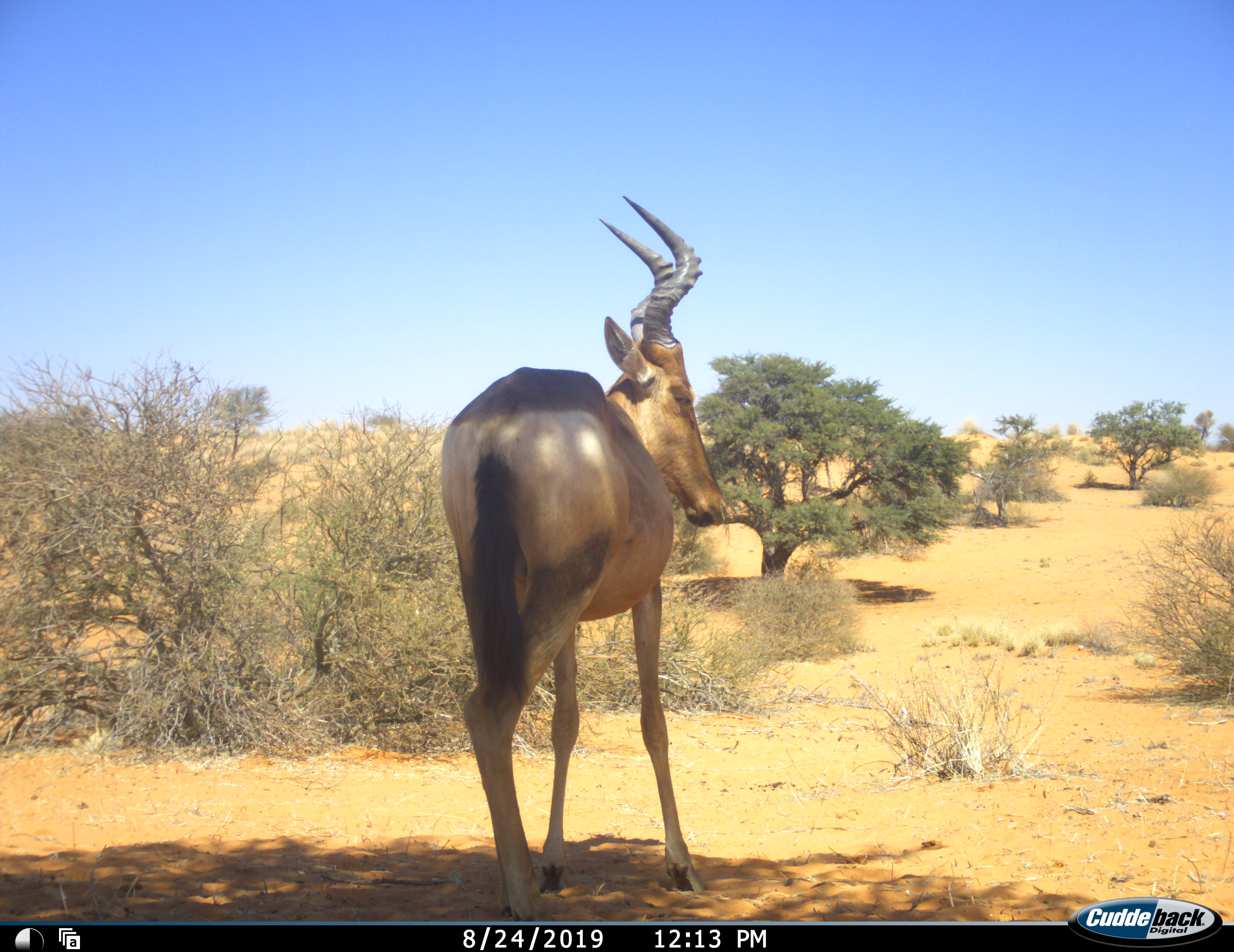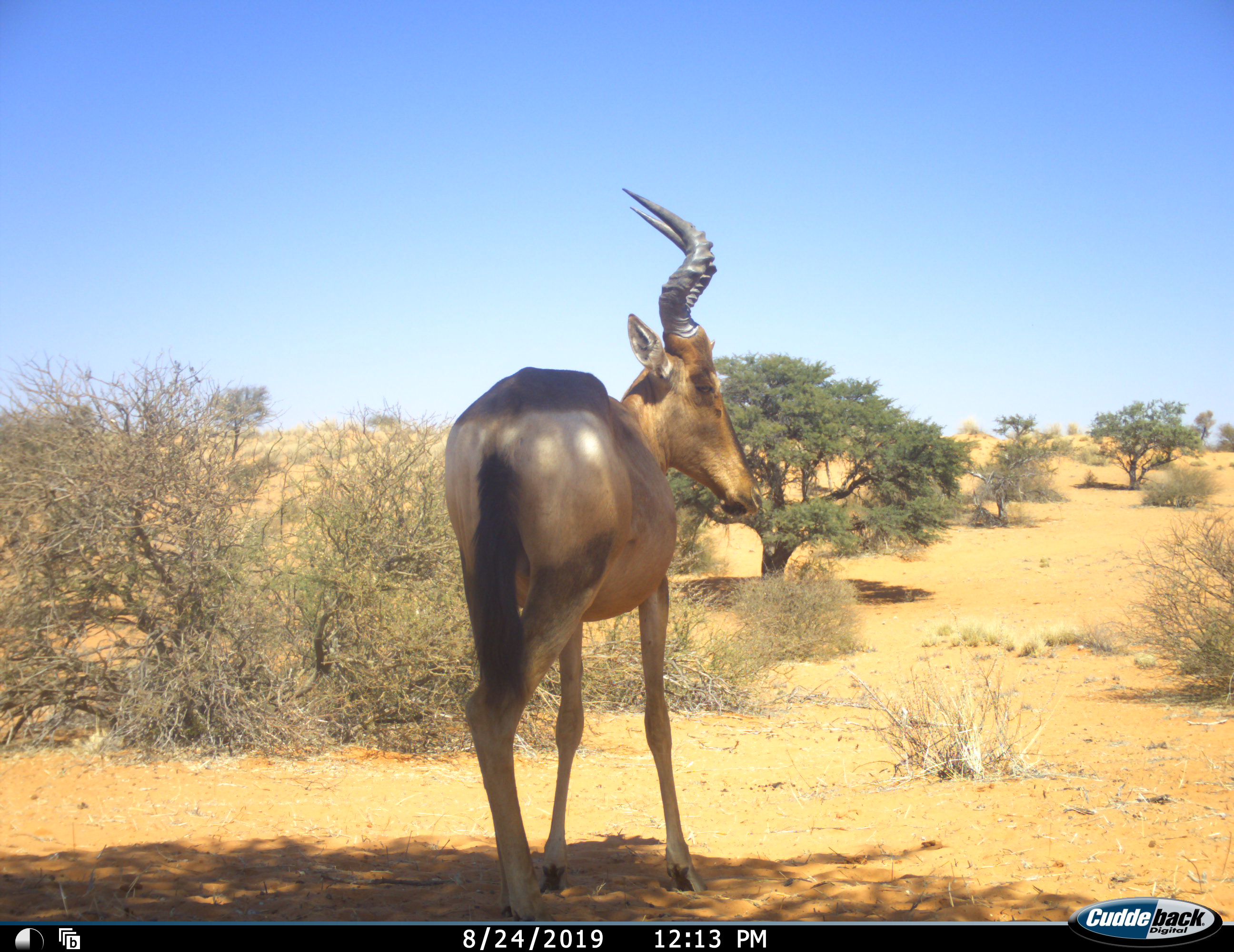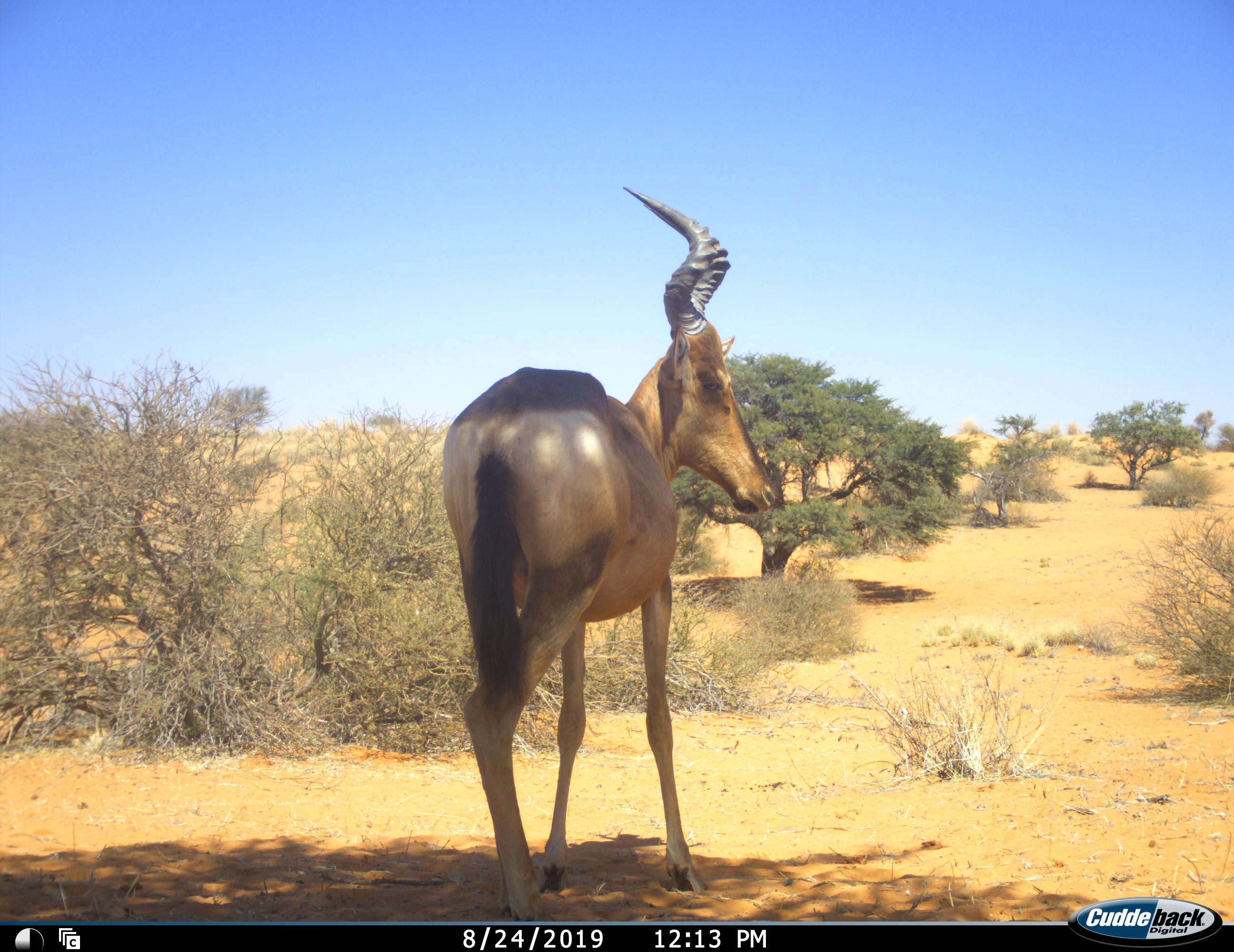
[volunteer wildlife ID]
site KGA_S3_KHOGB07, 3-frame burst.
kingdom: Animalia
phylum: Chordata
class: Mammalia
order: Artiodactyla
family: Bovidae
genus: Alcelaphus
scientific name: Alcelaphus buselaphus caama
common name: red hartebeest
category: hartebeestred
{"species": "hartebeestred (red hartebeest) (Alcelaphus buselaphus caama)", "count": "1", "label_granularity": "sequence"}